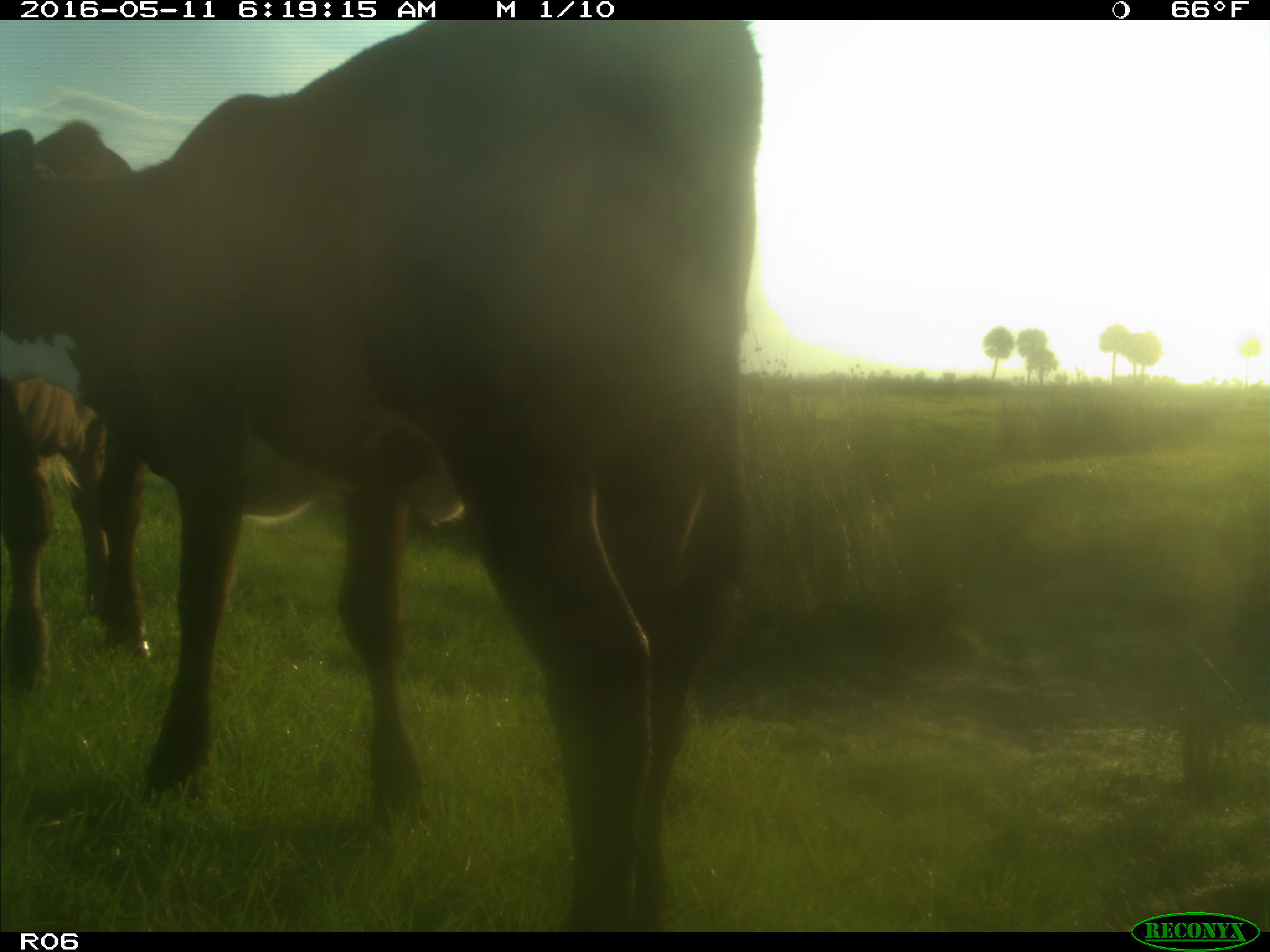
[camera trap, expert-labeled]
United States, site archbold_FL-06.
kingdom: Animalia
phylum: Chordata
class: Mammalia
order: Artiodactyla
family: Bovidae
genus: Bos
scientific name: Bos taurus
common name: domestic cow